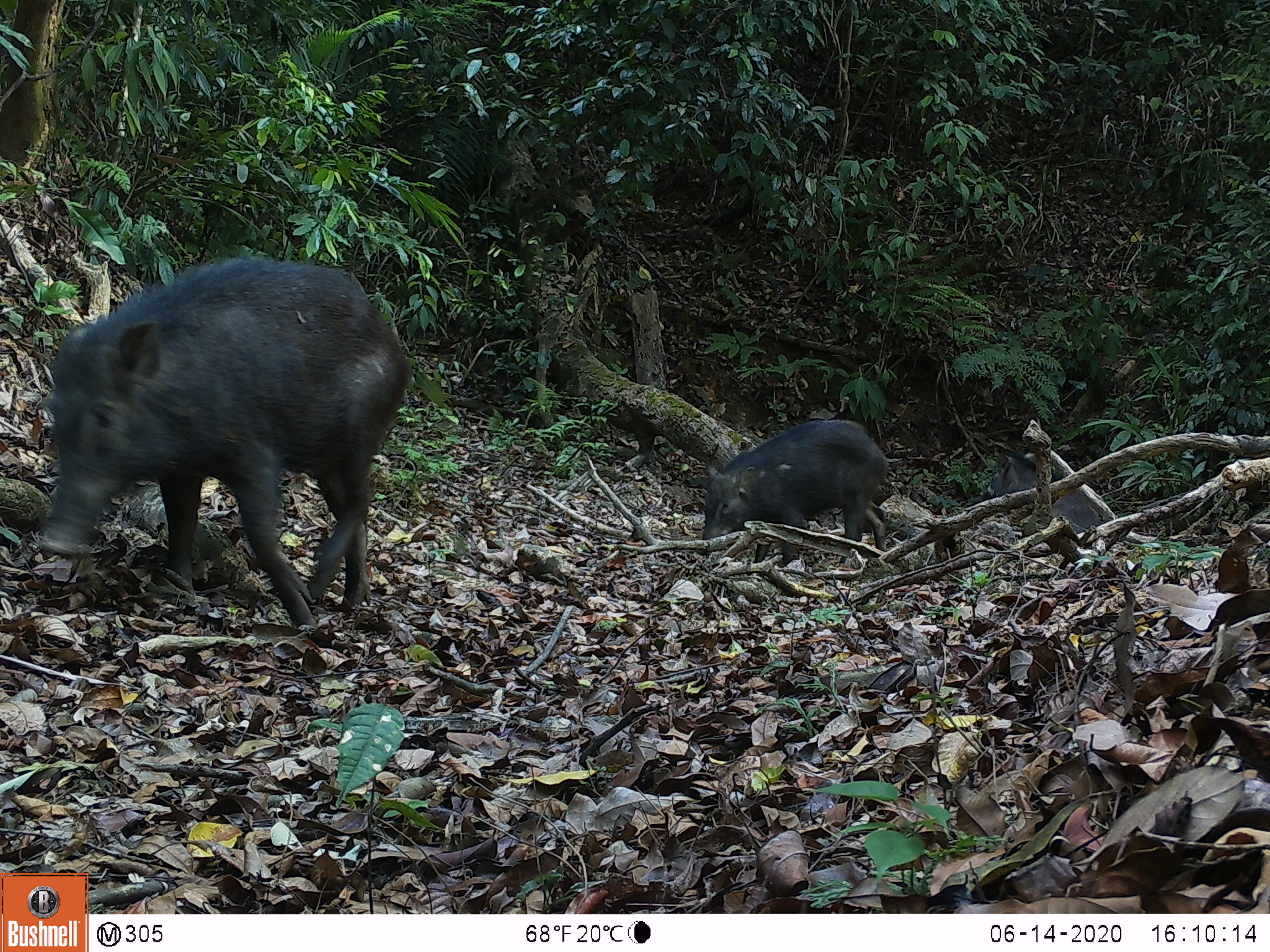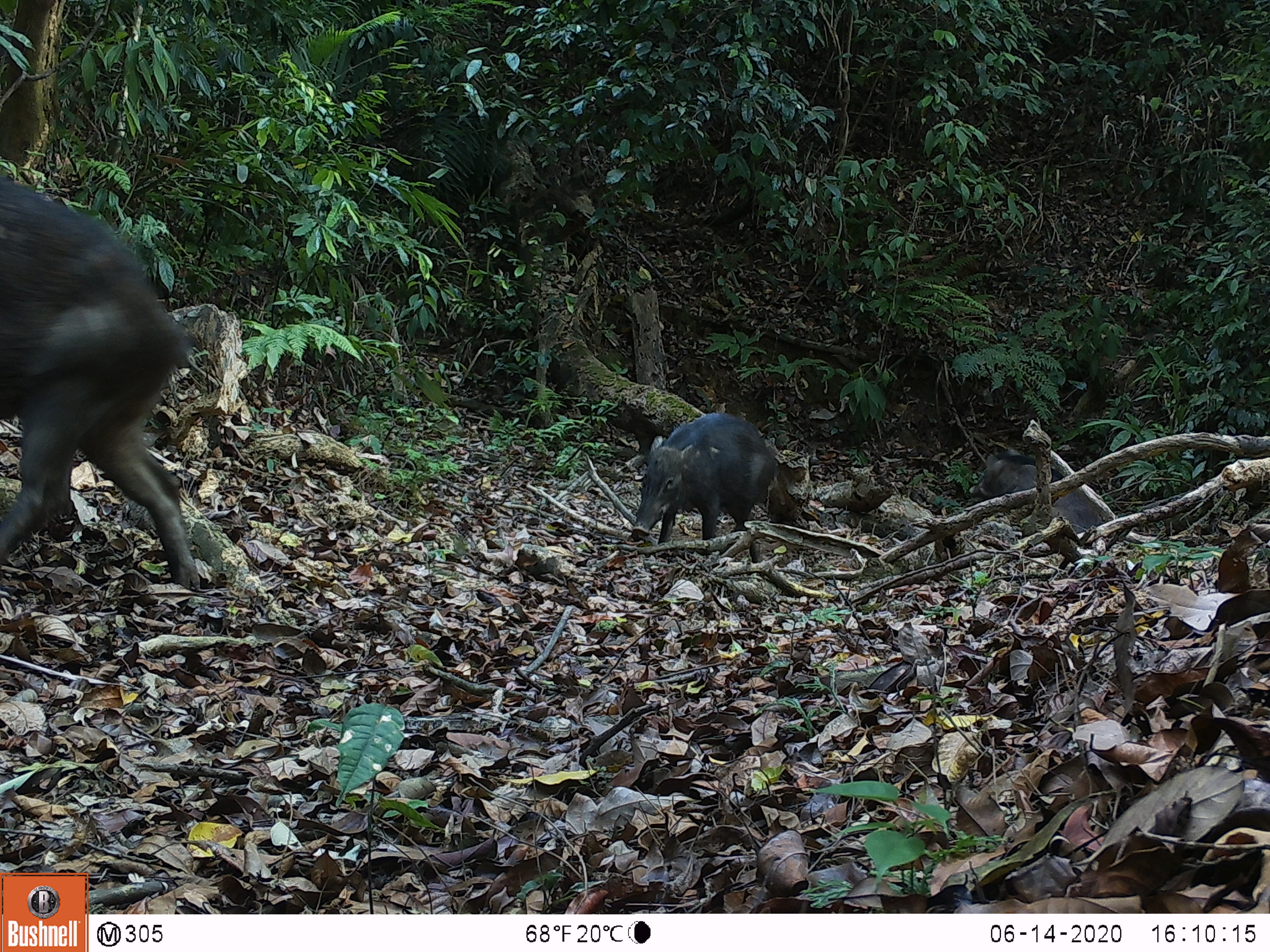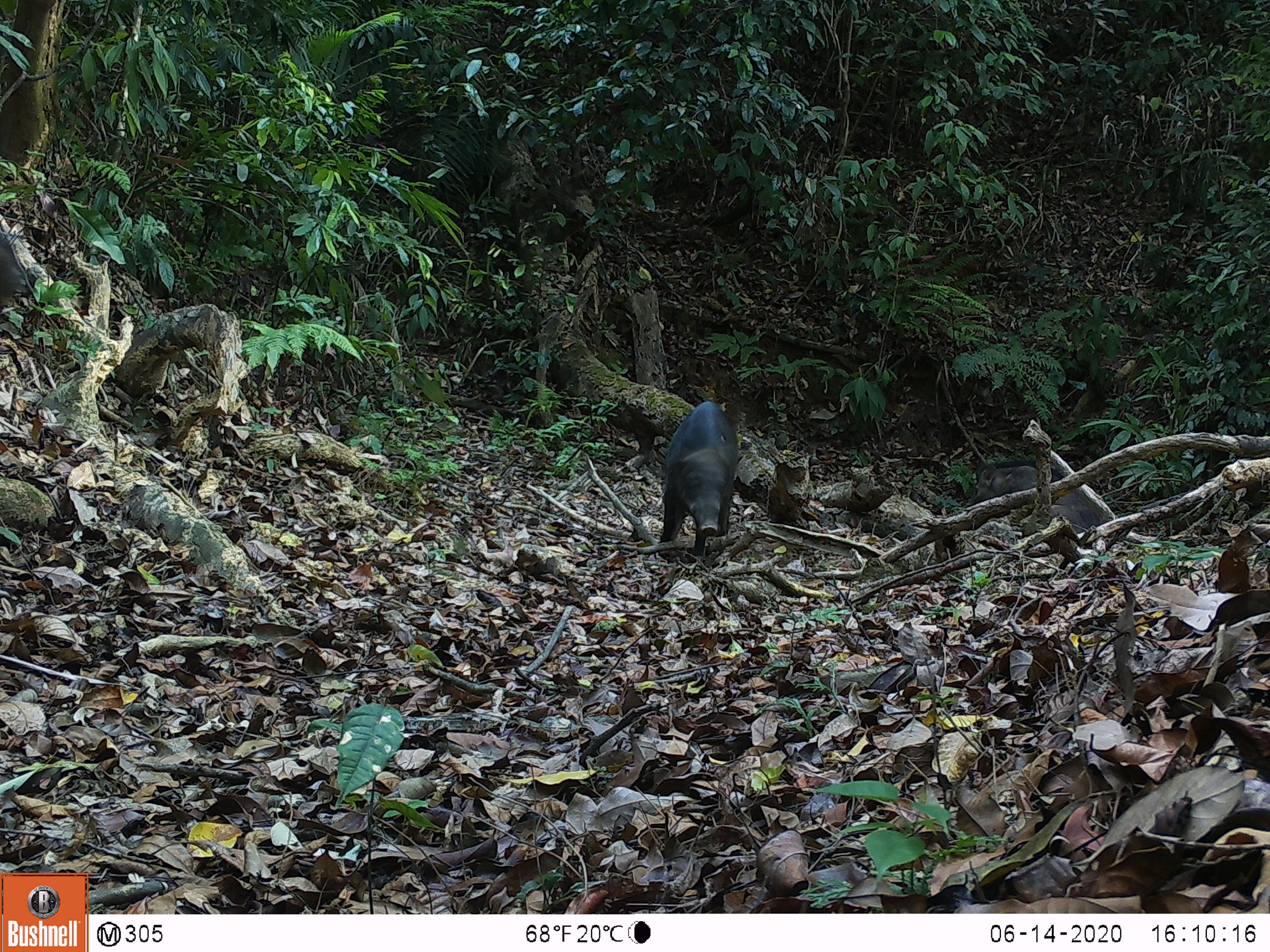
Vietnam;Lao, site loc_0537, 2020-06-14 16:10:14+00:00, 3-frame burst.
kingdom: Animalia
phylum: Chordata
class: Mammalia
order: Artiodactyla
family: Suidae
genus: Sus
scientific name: Sus scrofa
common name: eurasian wild pig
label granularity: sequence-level